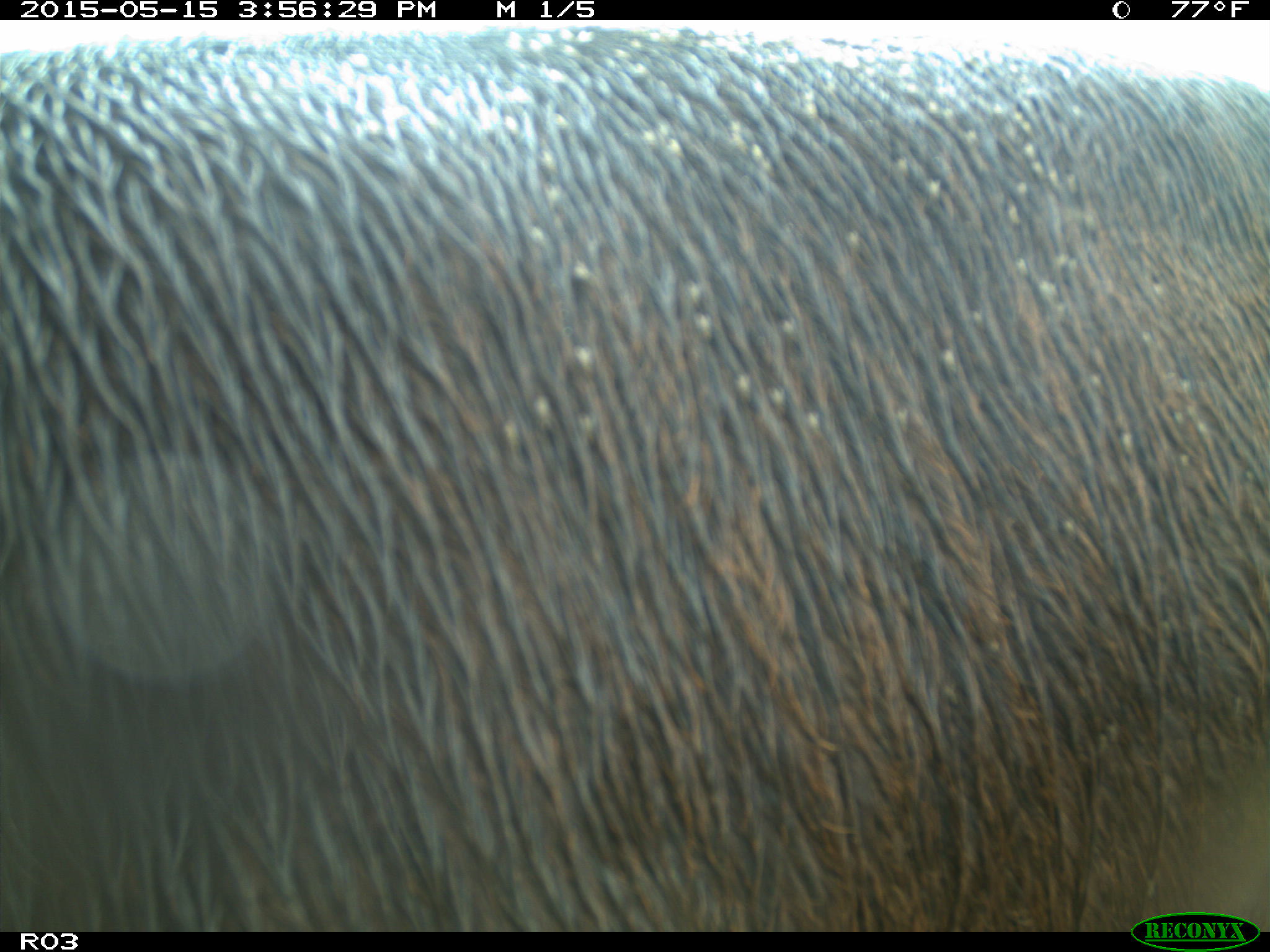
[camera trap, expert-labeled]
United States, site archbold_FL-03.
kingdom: Animalia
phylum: Chordata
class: Mammalia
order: Artiodactyla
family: Bovidae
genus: Bos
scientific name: Bos taurus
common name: domestic cow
Bos taurus (domestic cow).